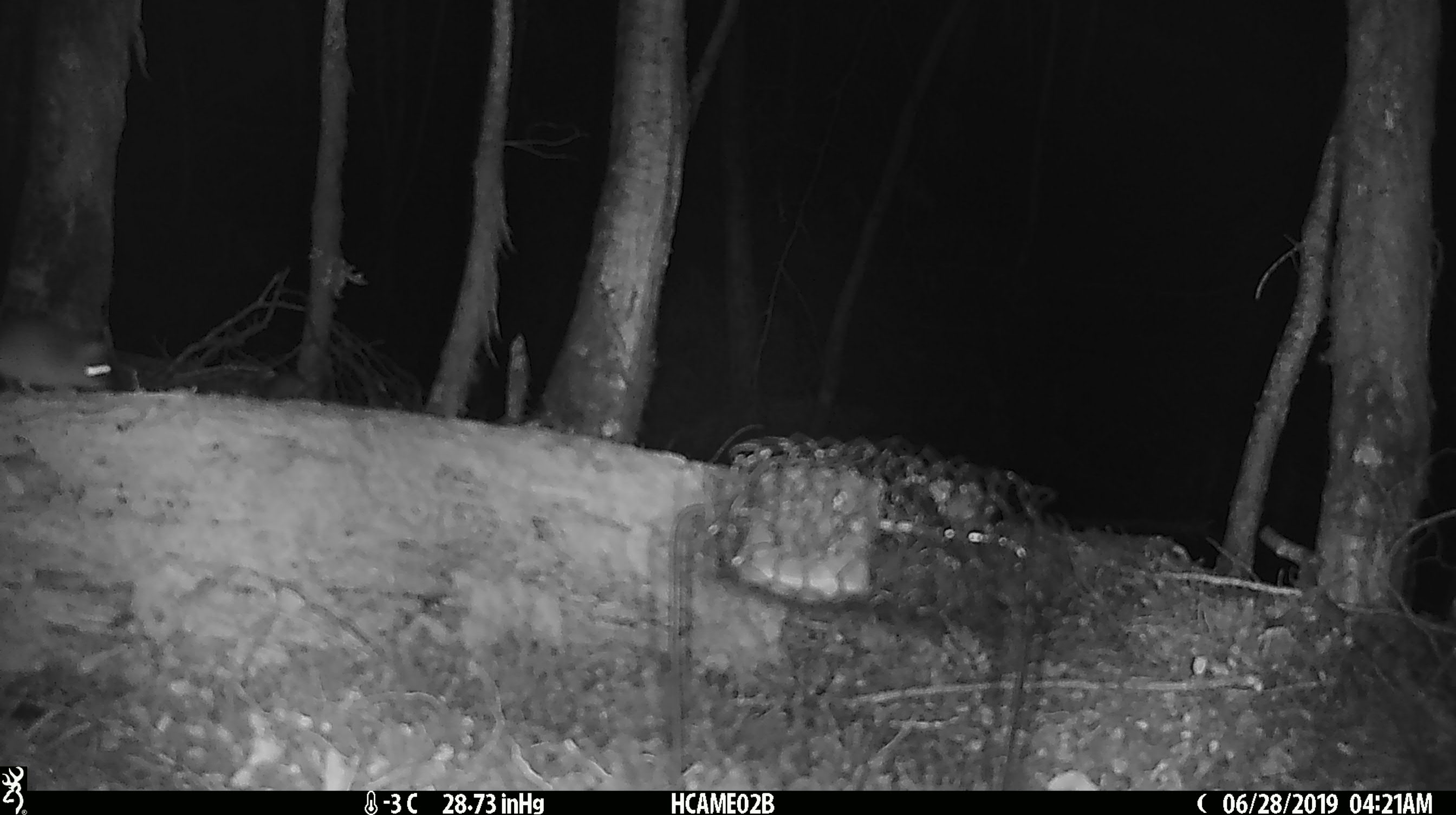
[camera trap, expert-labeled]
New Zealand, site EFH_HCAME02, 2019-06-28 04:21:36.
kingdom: Animalia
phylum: Chordata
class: Mammalia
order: Rodentia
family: Muridae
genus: Mus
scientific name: Mus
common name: mouse